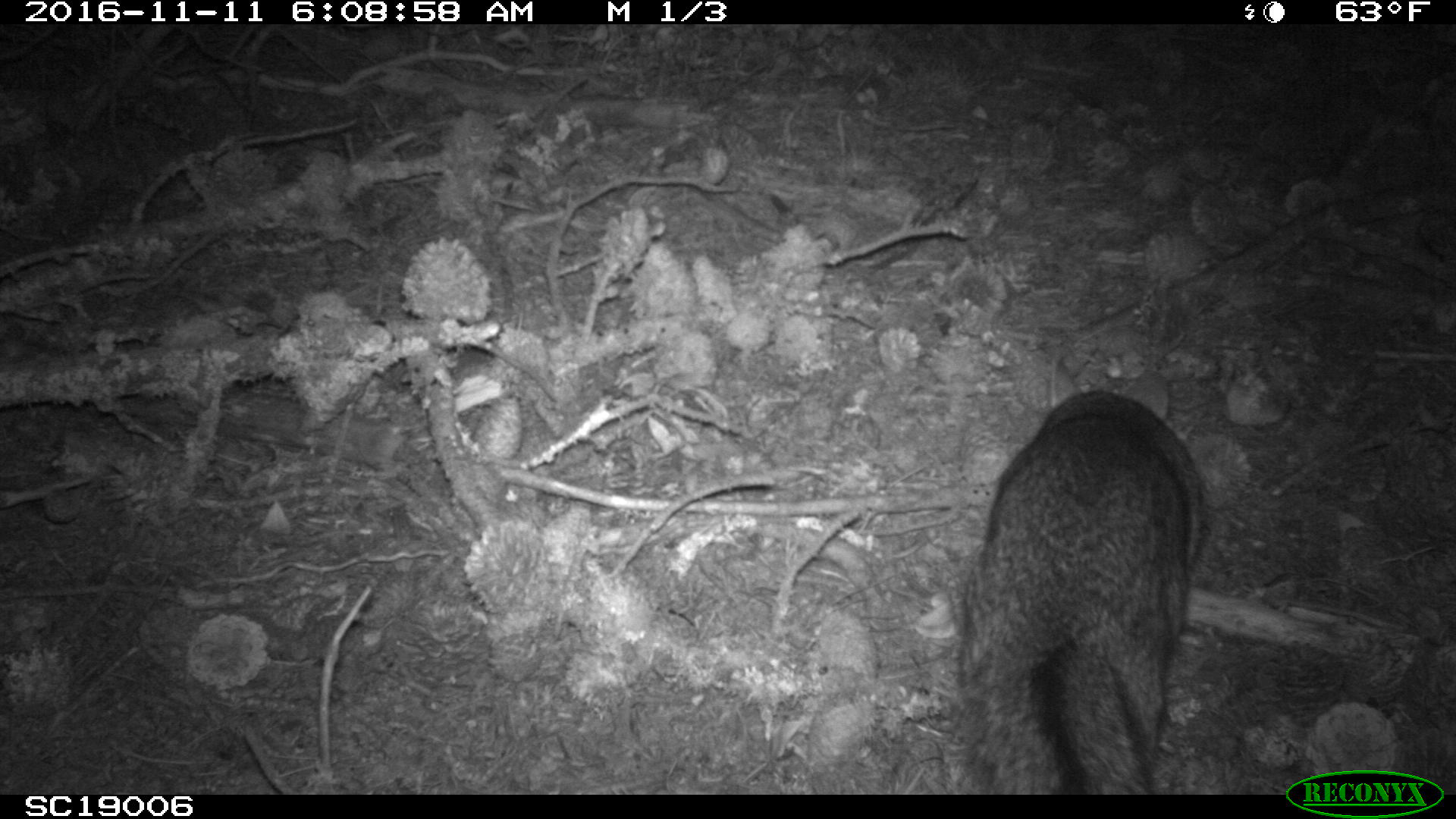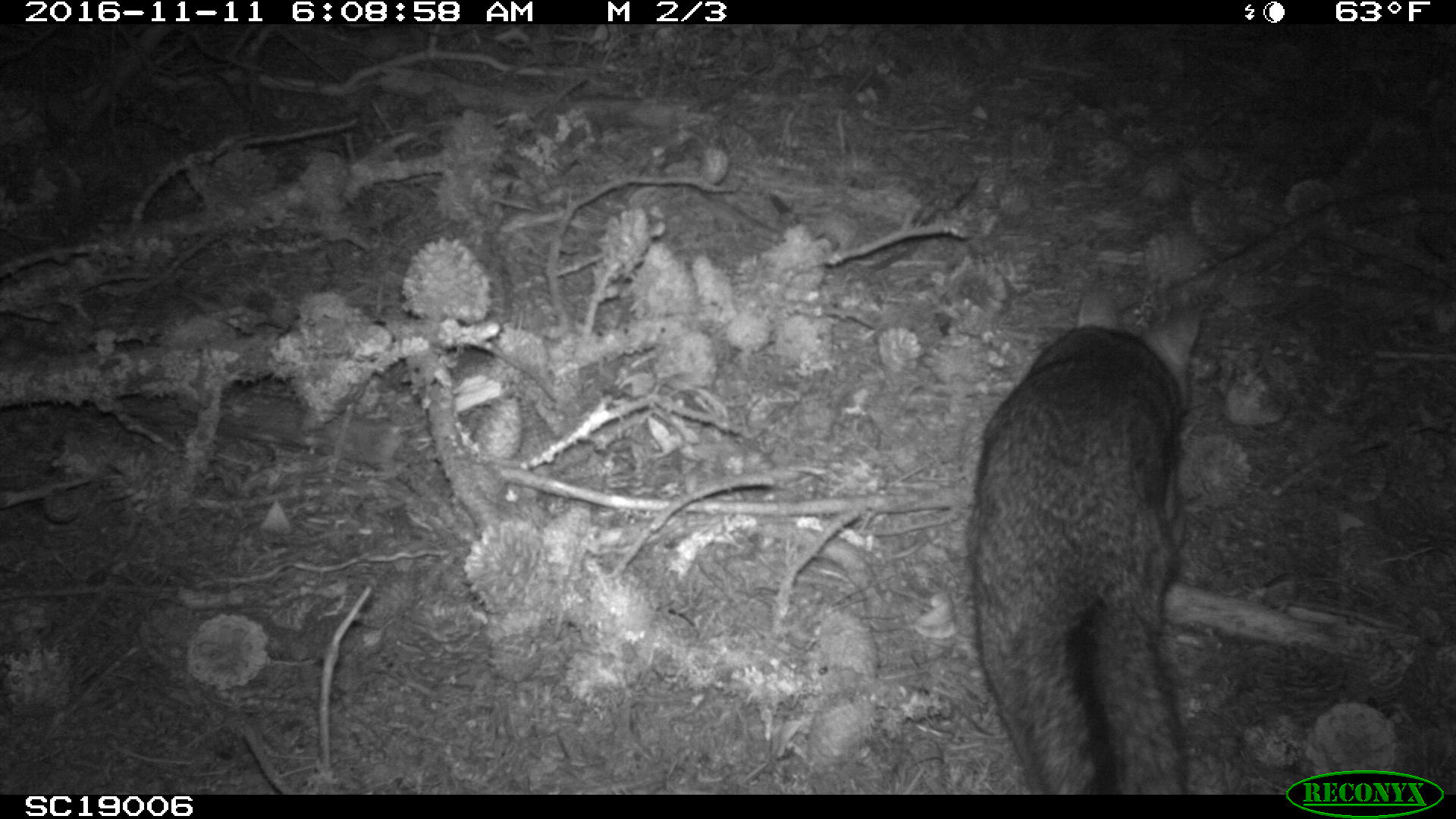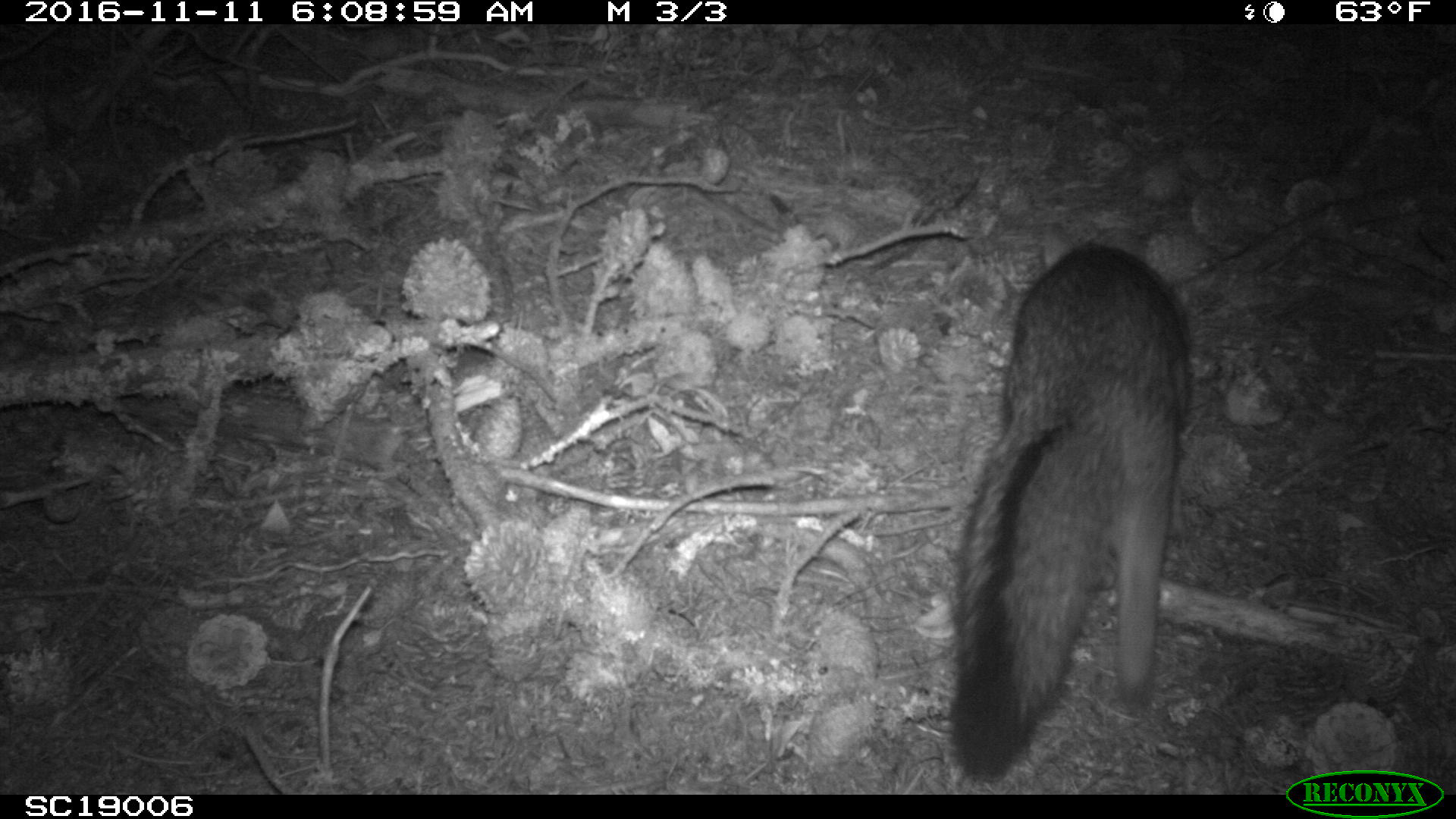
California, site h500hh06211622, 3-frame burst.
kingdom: Animalia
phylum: Chordata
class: Mammalia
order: Carnivora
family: Canidae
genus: Urocyon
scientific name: Urocyon littoralis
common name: island fox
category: fox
Fox (island fox) (Urocyon littoralis).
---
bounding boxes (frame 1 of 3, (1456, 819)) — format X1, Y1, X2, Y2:
fox: 959, 388, 1208, 794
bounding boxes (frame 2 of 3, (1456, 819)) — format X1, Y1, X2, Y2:
fox: 968, 284, 1201, 795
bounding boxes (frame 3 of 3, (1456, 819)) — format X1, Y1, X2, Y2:
fox: 950, 243, 1191, 779